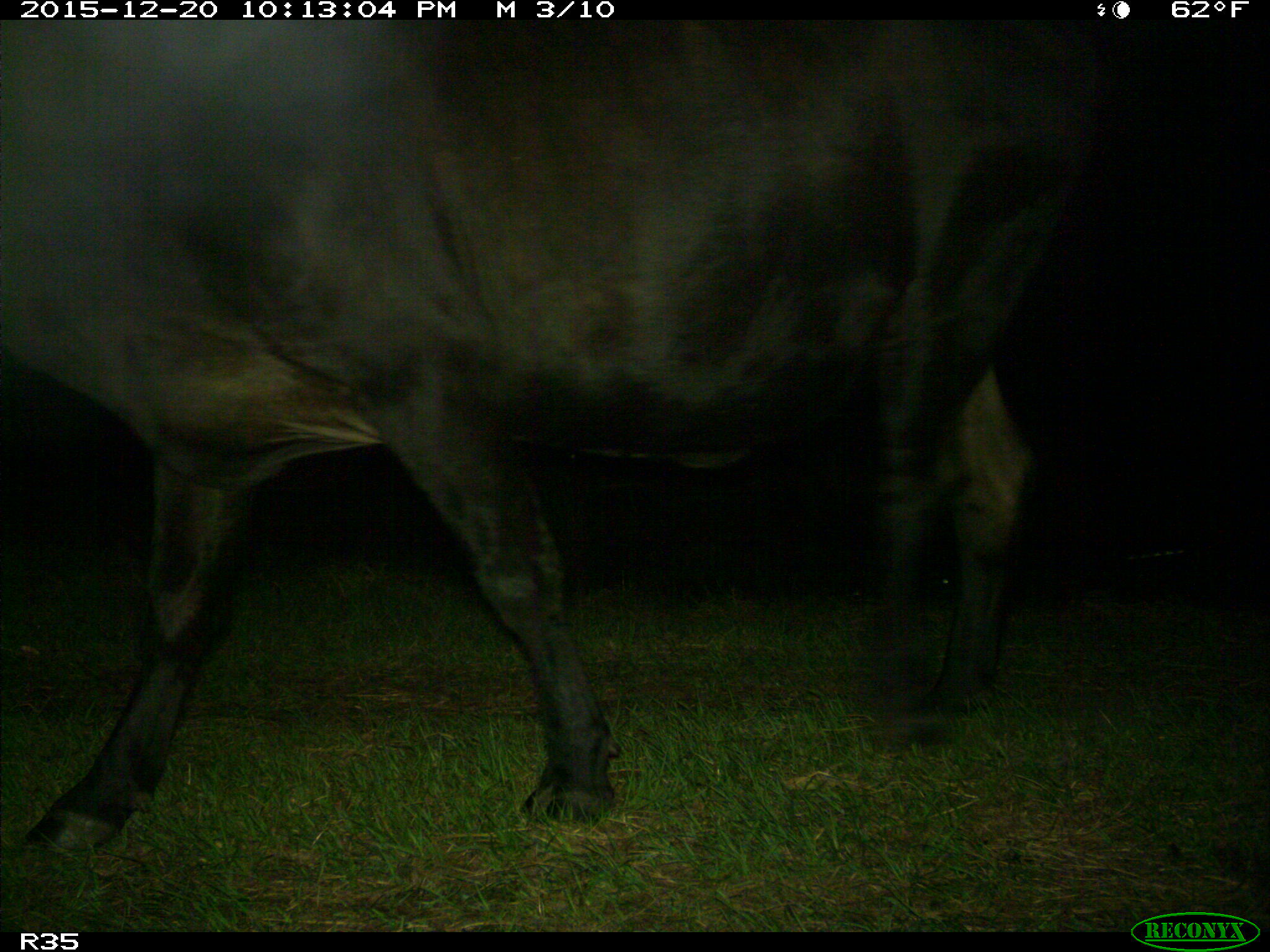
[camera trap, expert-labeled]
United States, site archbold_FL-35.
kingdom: Animalia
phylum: Chordata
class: Mammalia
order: Artiodactyla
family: Bovidae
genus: Bos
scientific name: Bos taurus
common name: domestic cow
Bos taurus (domestic cow).